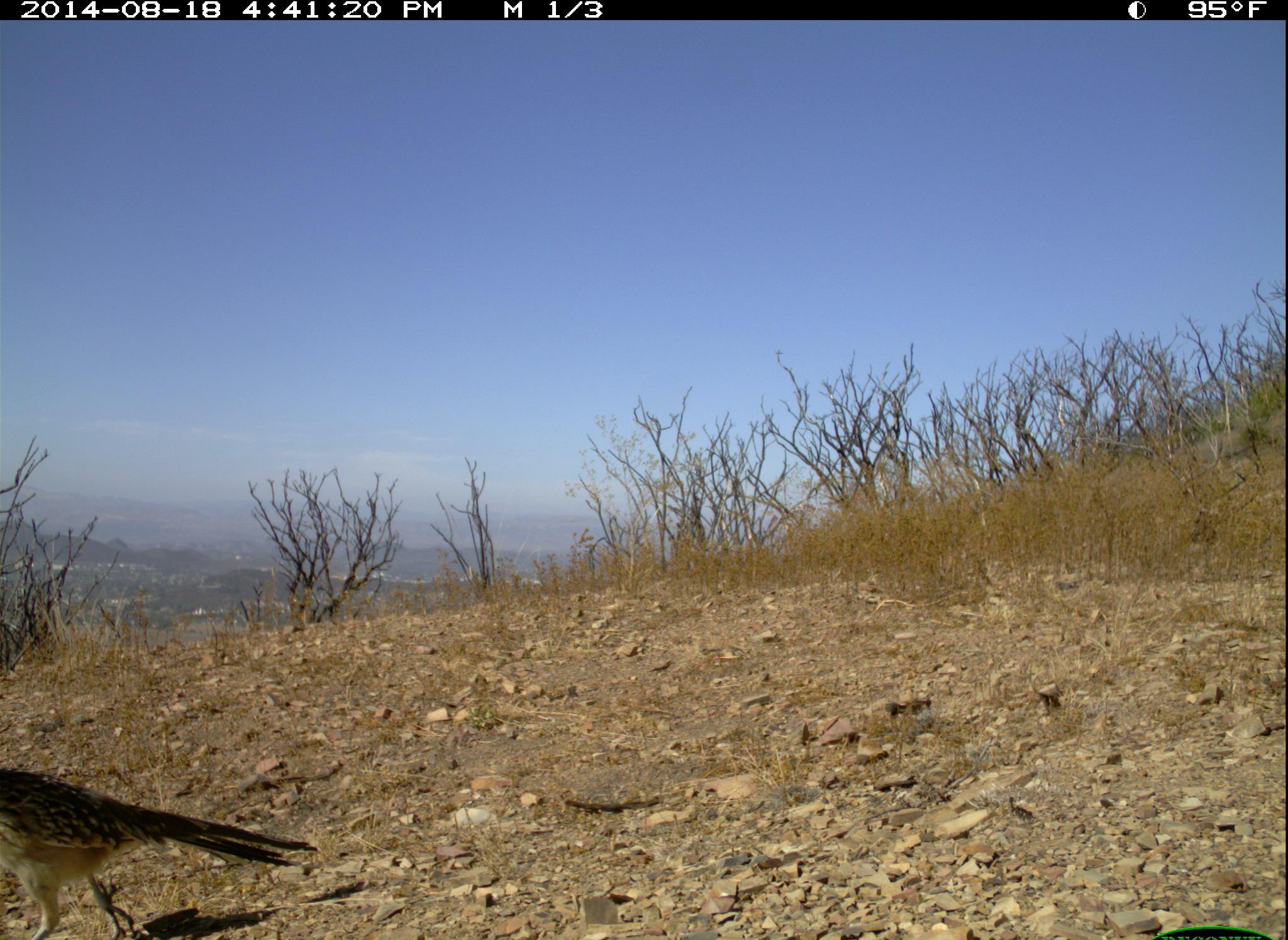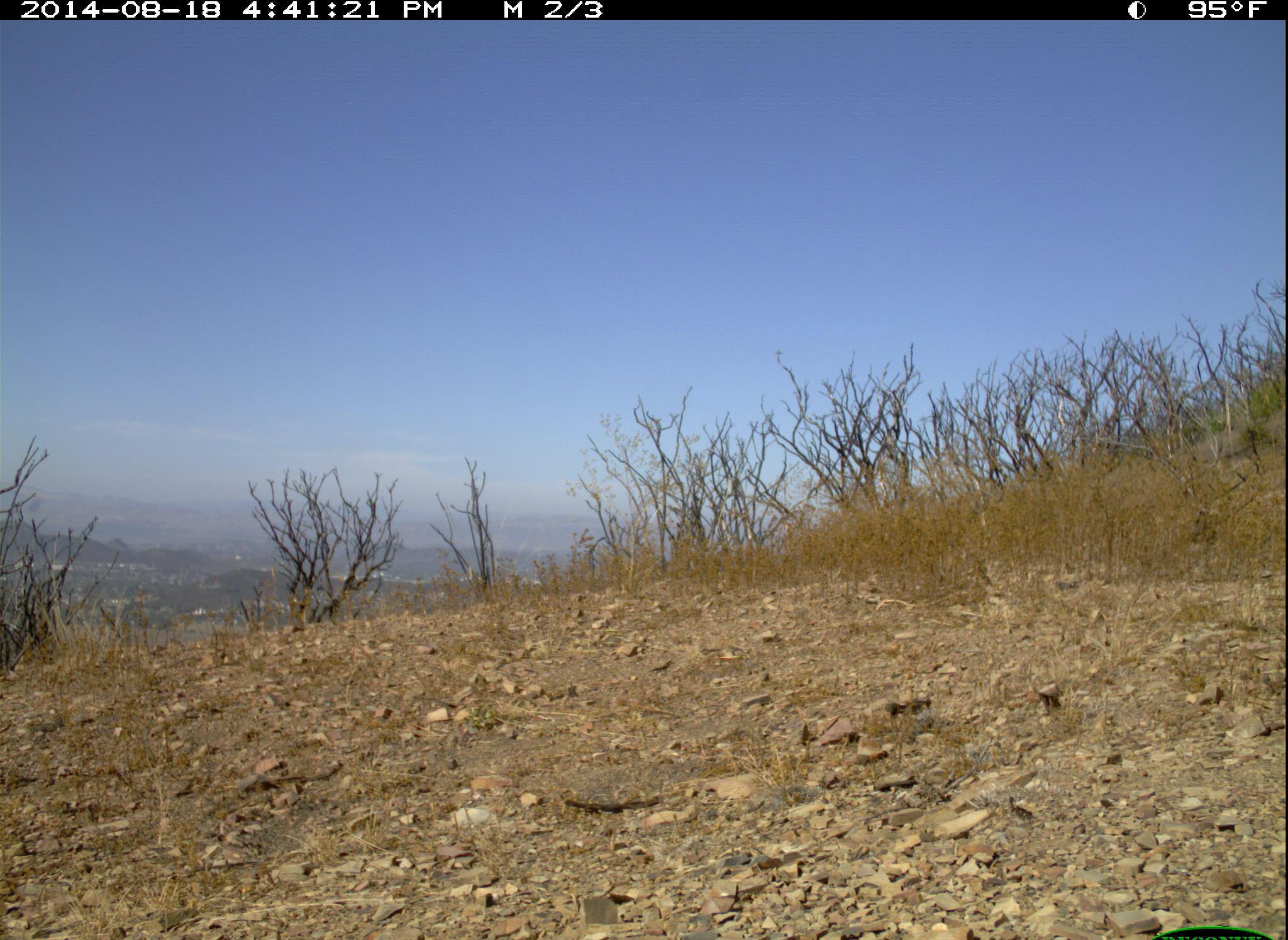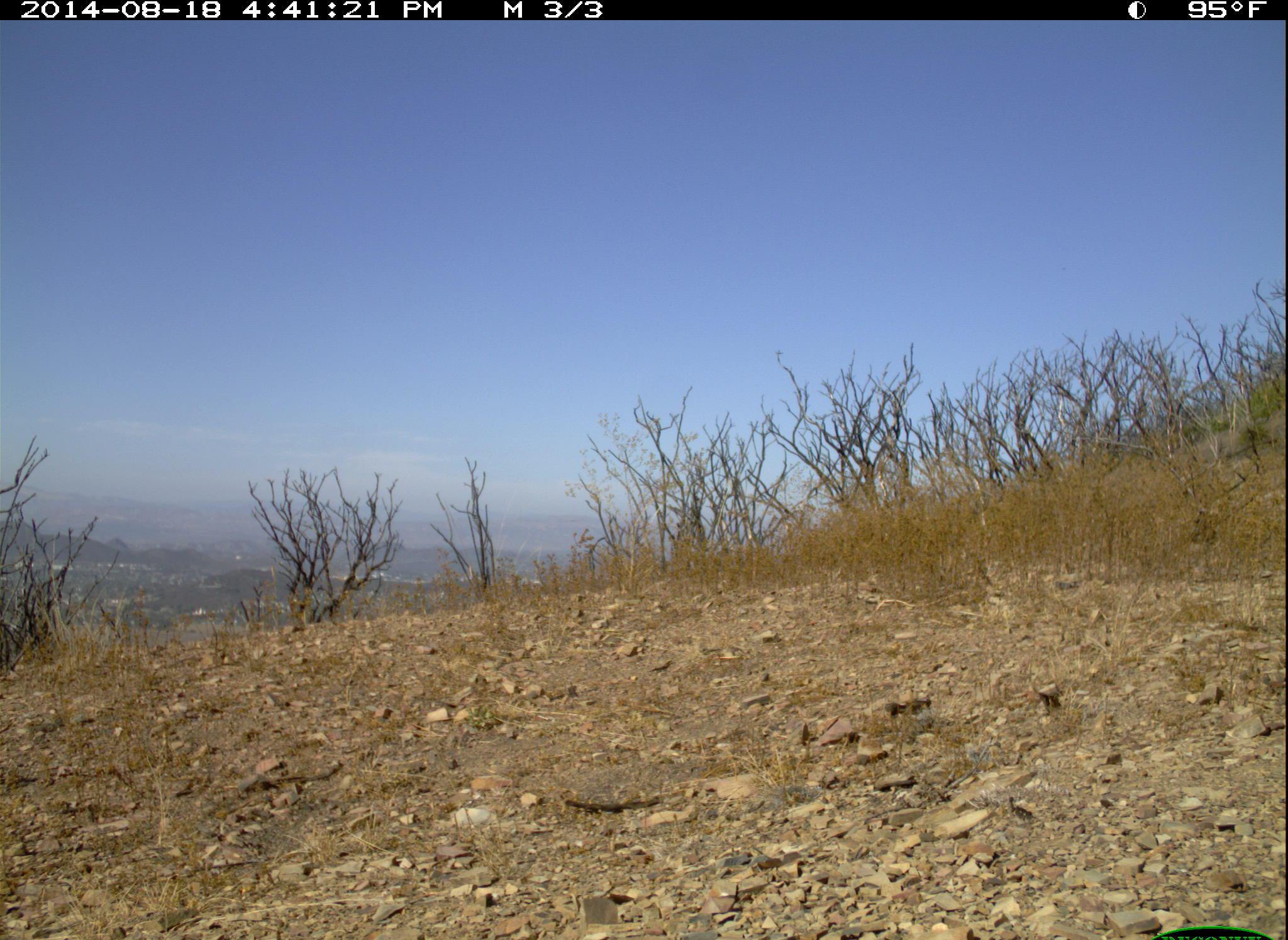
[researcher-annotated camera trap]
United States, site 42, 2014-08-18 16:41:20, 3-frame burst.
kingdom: Animalia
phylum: Chordata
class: Aves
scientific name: Aves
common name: bird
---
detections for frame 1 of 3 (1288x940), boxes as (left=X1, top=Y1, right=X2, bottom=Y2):
bird: (left=0, top=765, right=314, bottom=940)